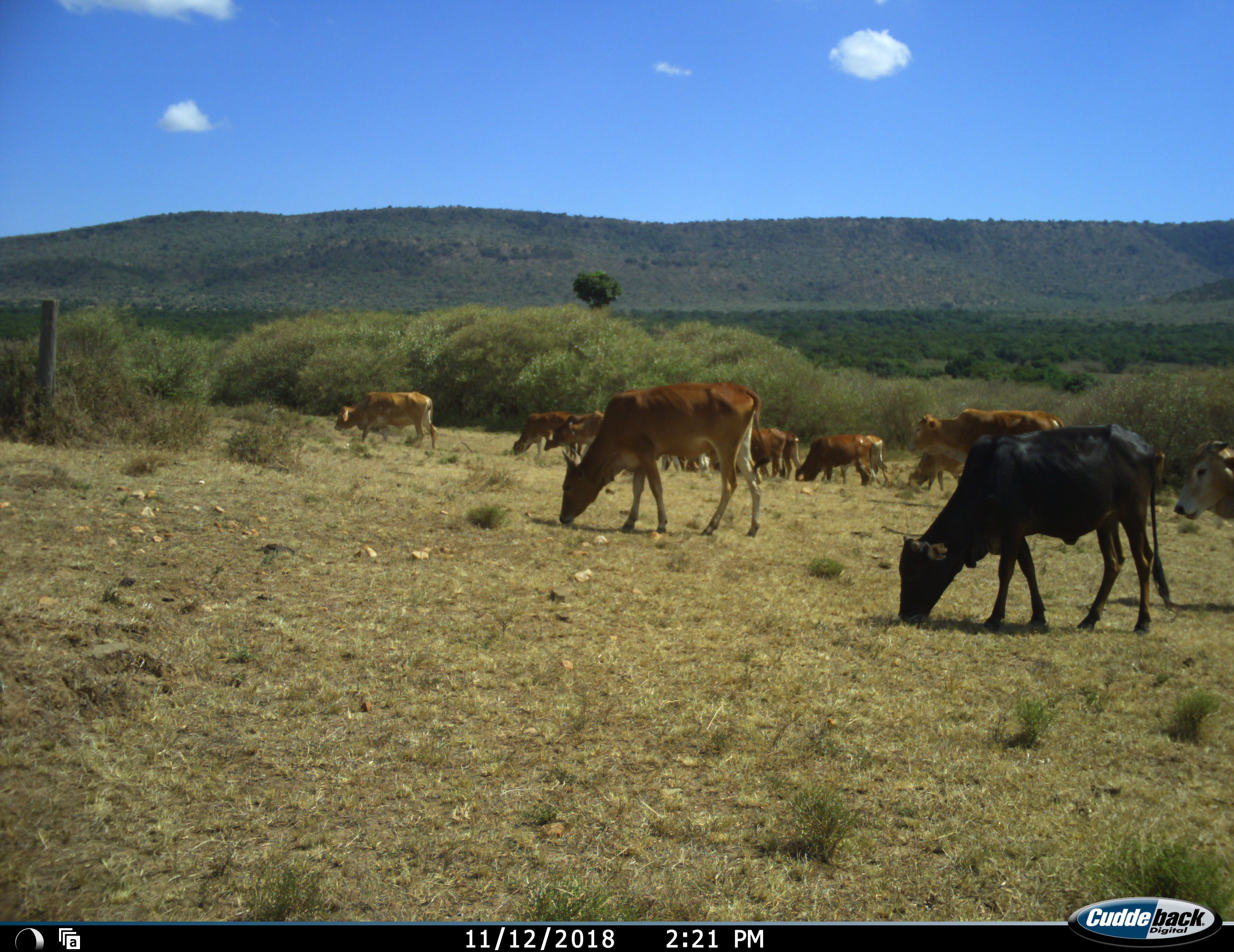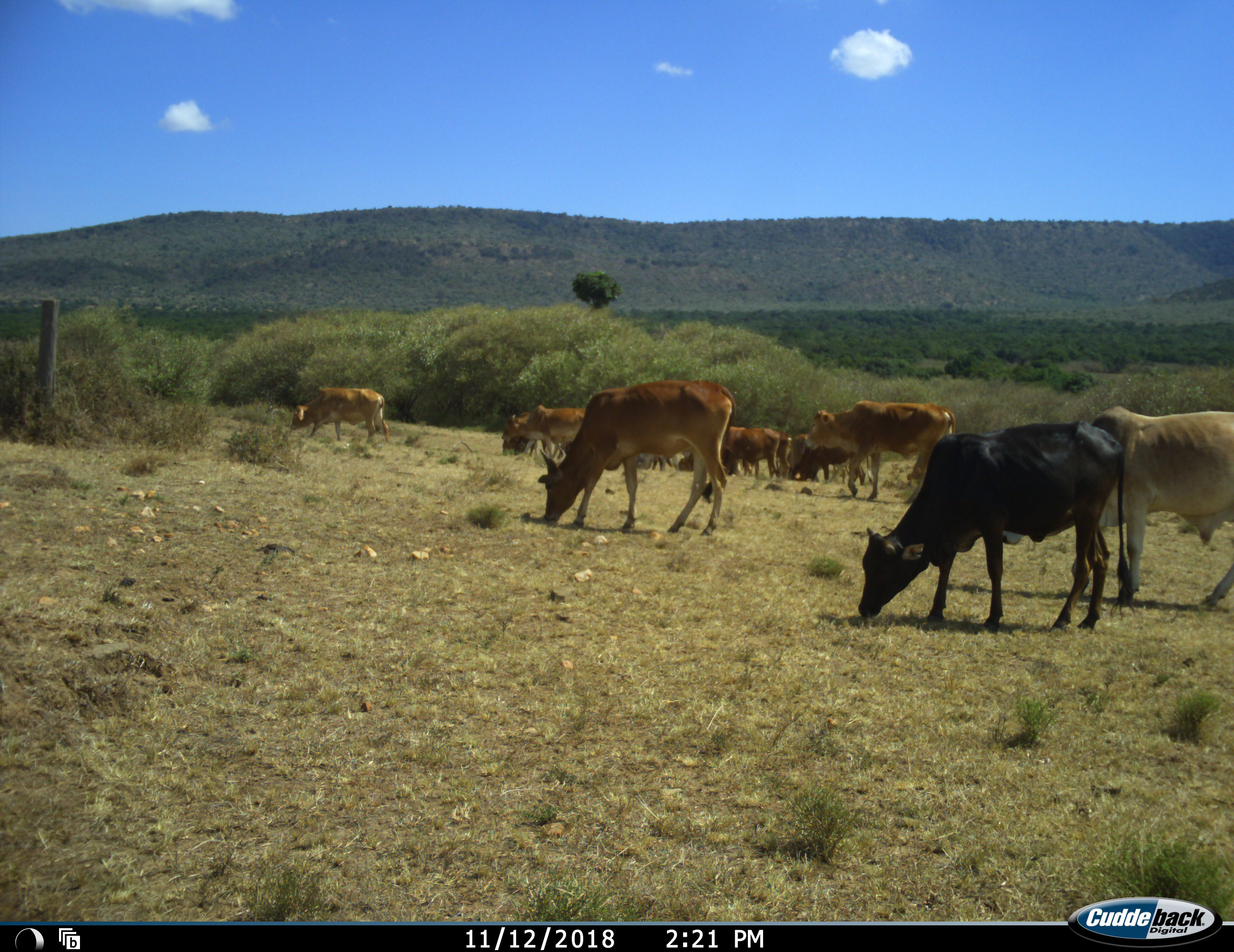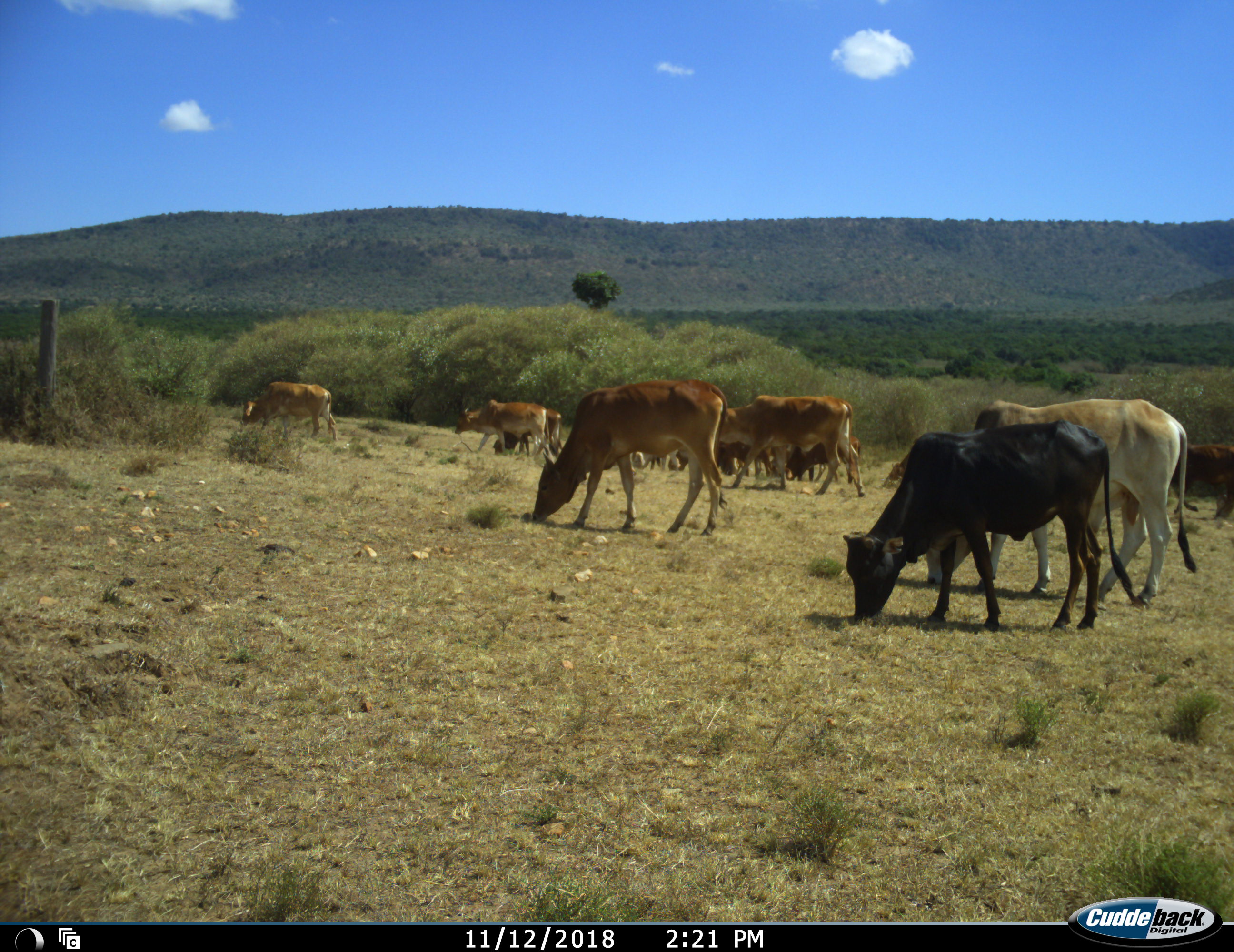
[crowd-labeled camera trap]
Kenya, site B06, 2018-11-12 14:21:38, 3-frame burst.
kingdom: Animalia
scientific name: Animalia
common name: animal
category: domesticanimal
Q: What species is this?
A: Domesticanimal (animal) (Animalia).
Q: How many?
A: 11-50.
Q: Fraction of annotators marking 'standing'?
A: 25%.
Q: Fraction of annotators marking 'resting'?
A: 0%.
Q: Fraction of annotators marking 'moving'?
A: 75%.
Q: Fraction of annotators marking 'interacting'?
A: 0%.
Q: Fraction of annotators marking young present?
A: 12%.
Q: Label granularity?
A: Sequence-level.